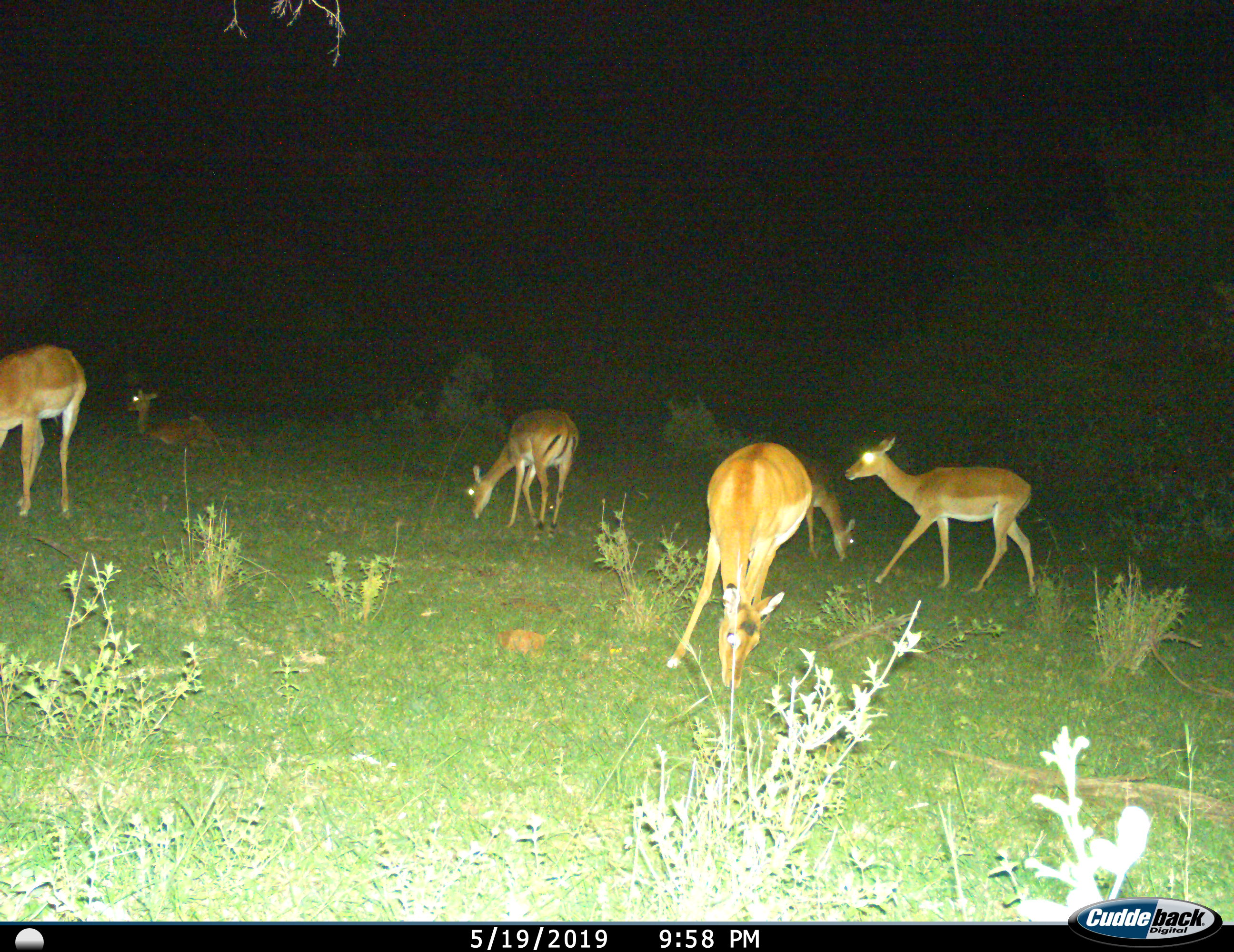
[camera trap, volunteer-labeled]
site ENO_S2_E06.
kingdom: Animalia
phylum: Chordata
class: Mammalia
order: Artiodactyla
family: Bovidae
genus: Aepyceros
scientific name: Aepyceros melampus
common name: impala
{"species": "impala (Aepyceros melampus)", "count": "6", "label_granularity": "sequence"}